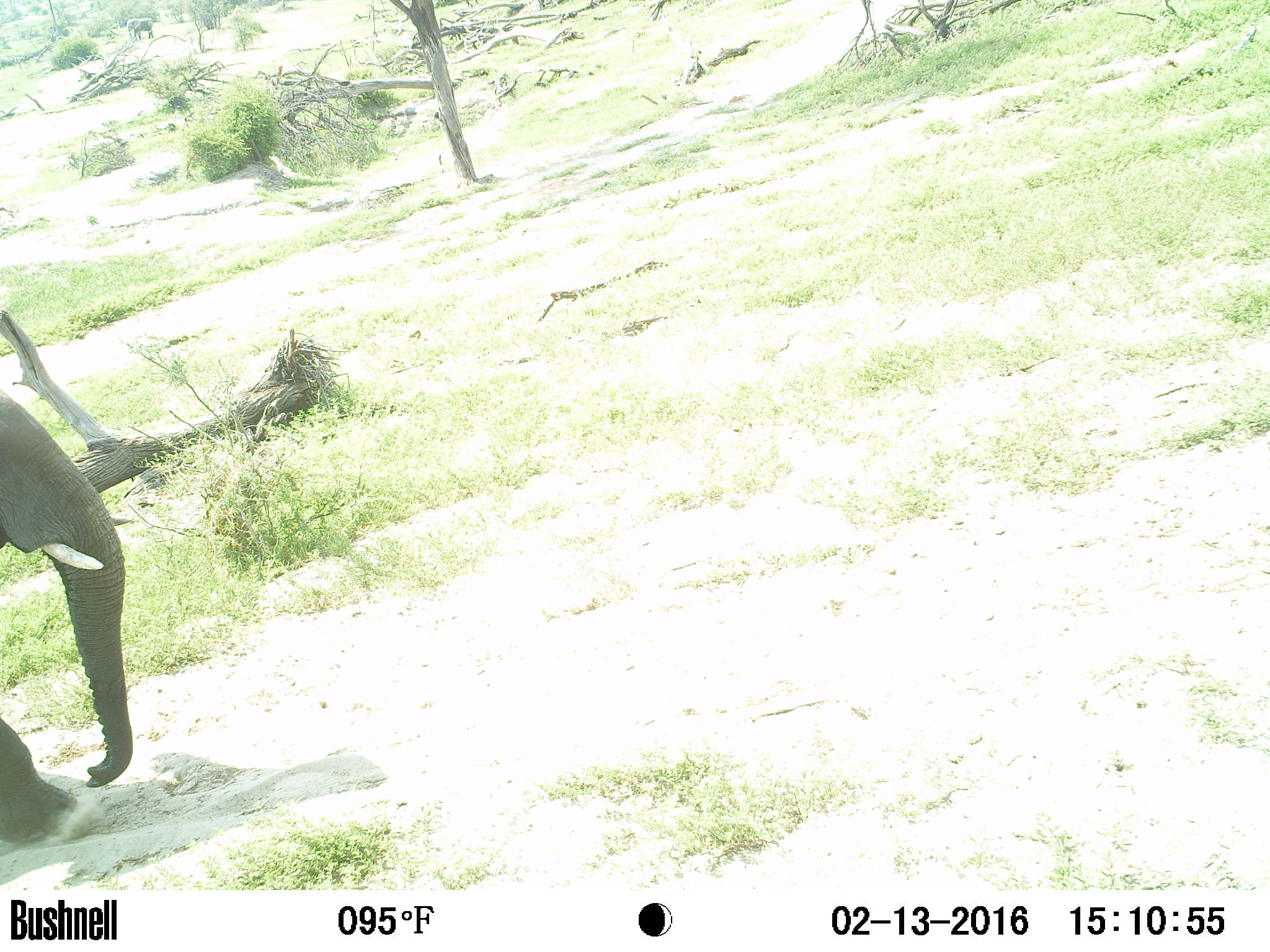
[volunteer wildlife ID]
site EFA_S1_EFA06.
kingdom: Animalia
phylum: Chordata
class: Mammalia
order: Proboscidea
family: Elephantidae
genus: Loxodonta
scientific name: Loxodonta africana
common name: african bush elephant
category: elephant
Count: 1.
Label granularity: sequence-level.